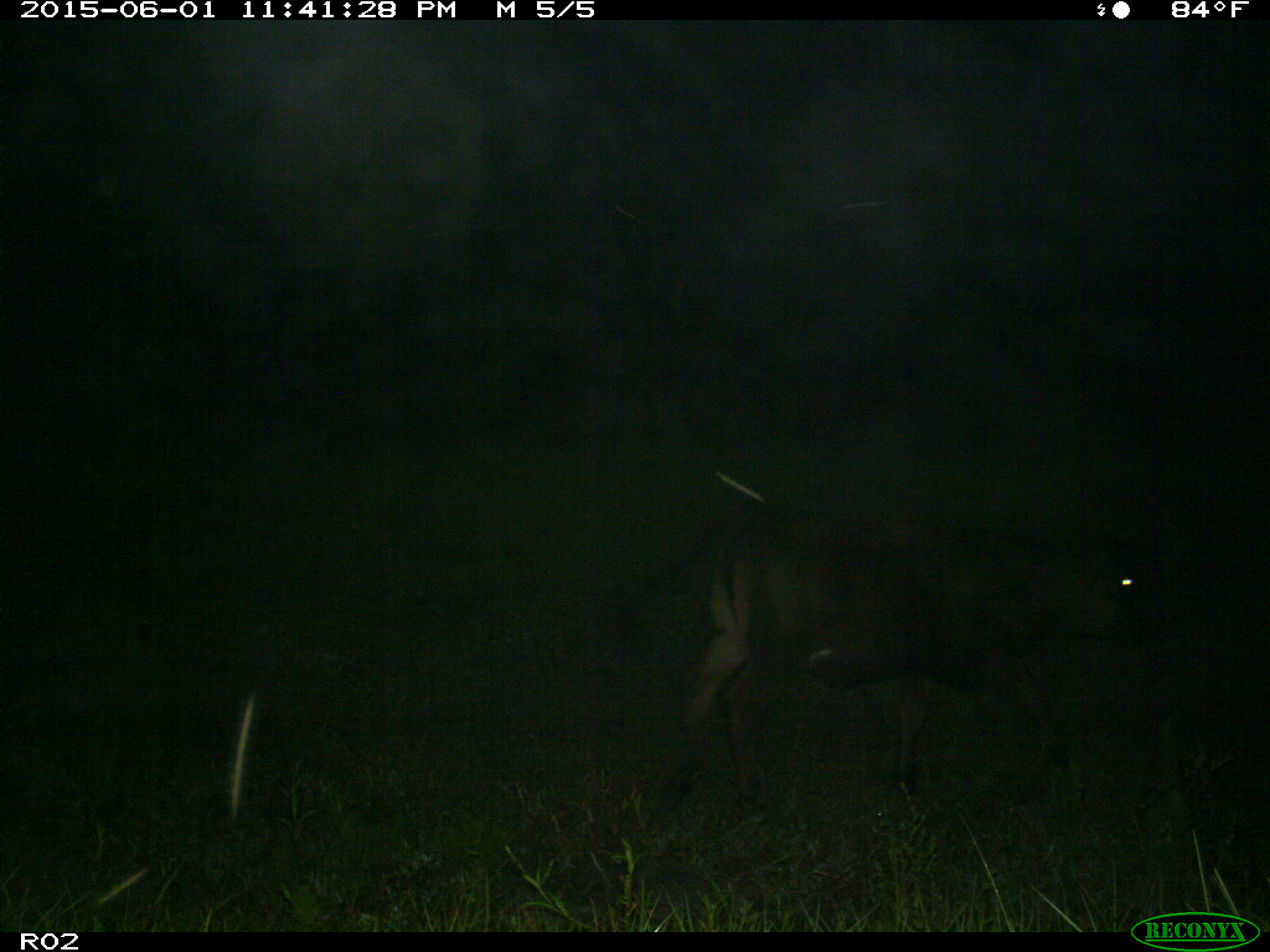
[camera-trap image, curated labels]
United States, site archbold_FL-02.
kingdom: Animalia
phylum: Chordata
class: Mammalia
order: Artiodactyla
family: Bovidae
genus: Bos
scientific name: Bos taurus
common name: domestic cow